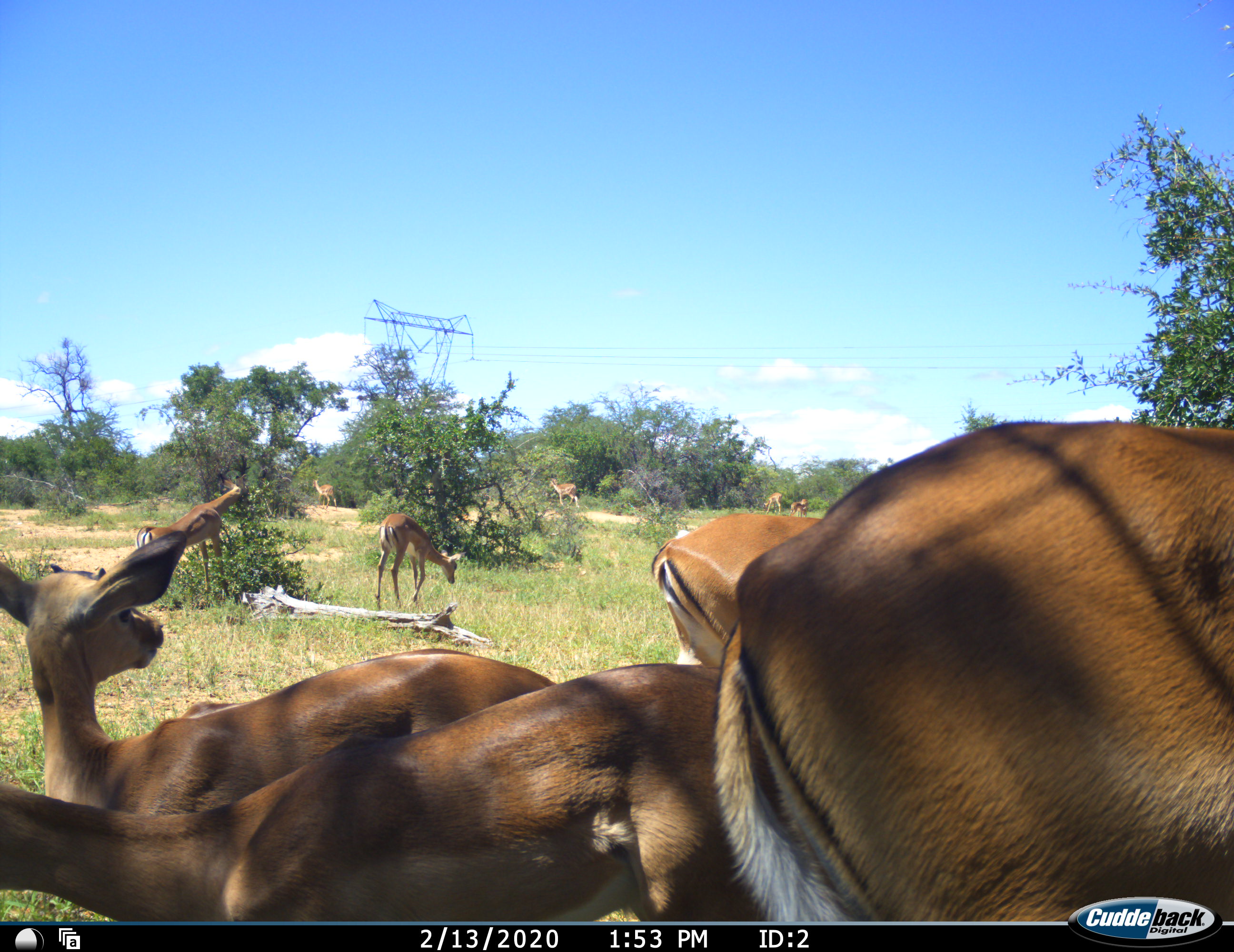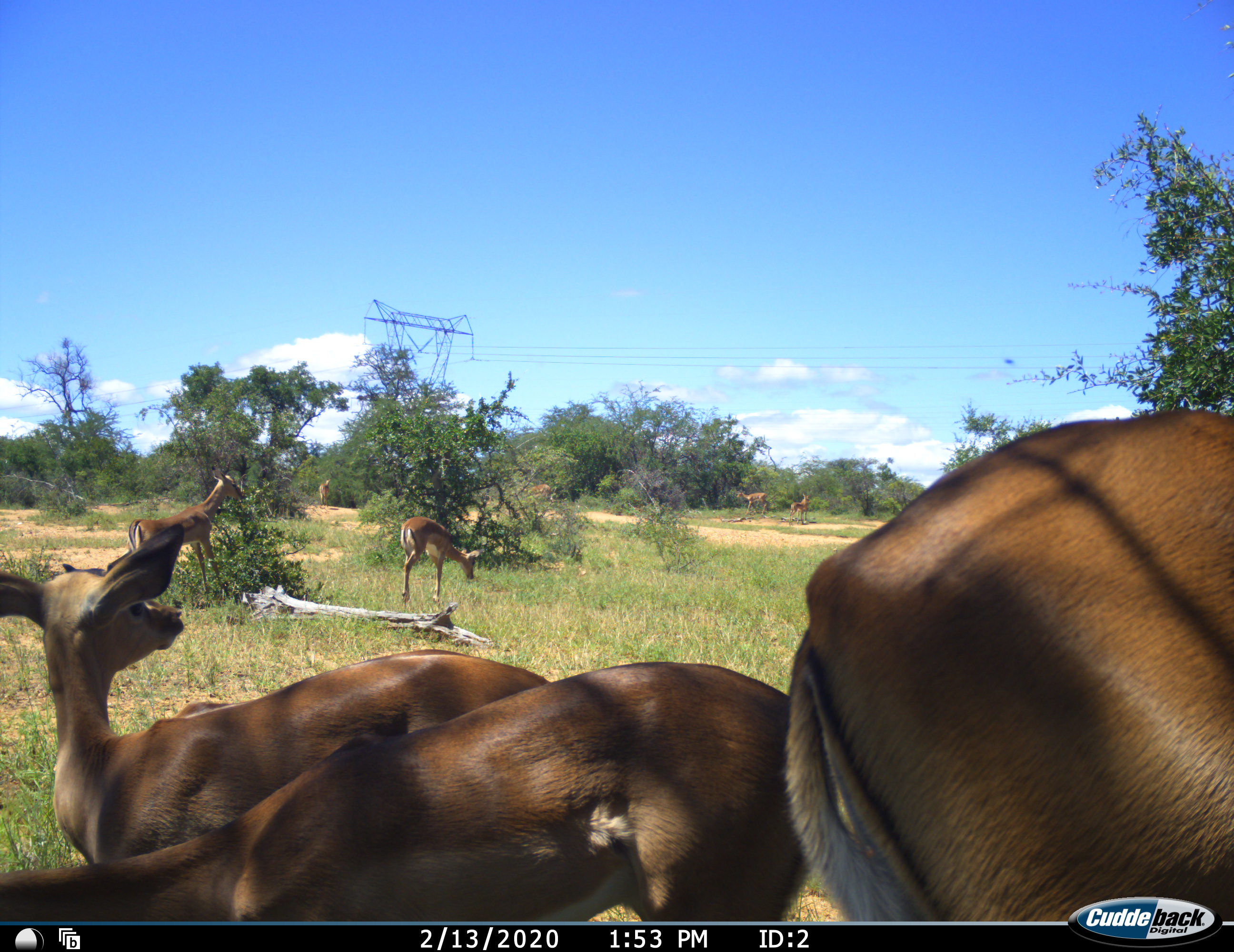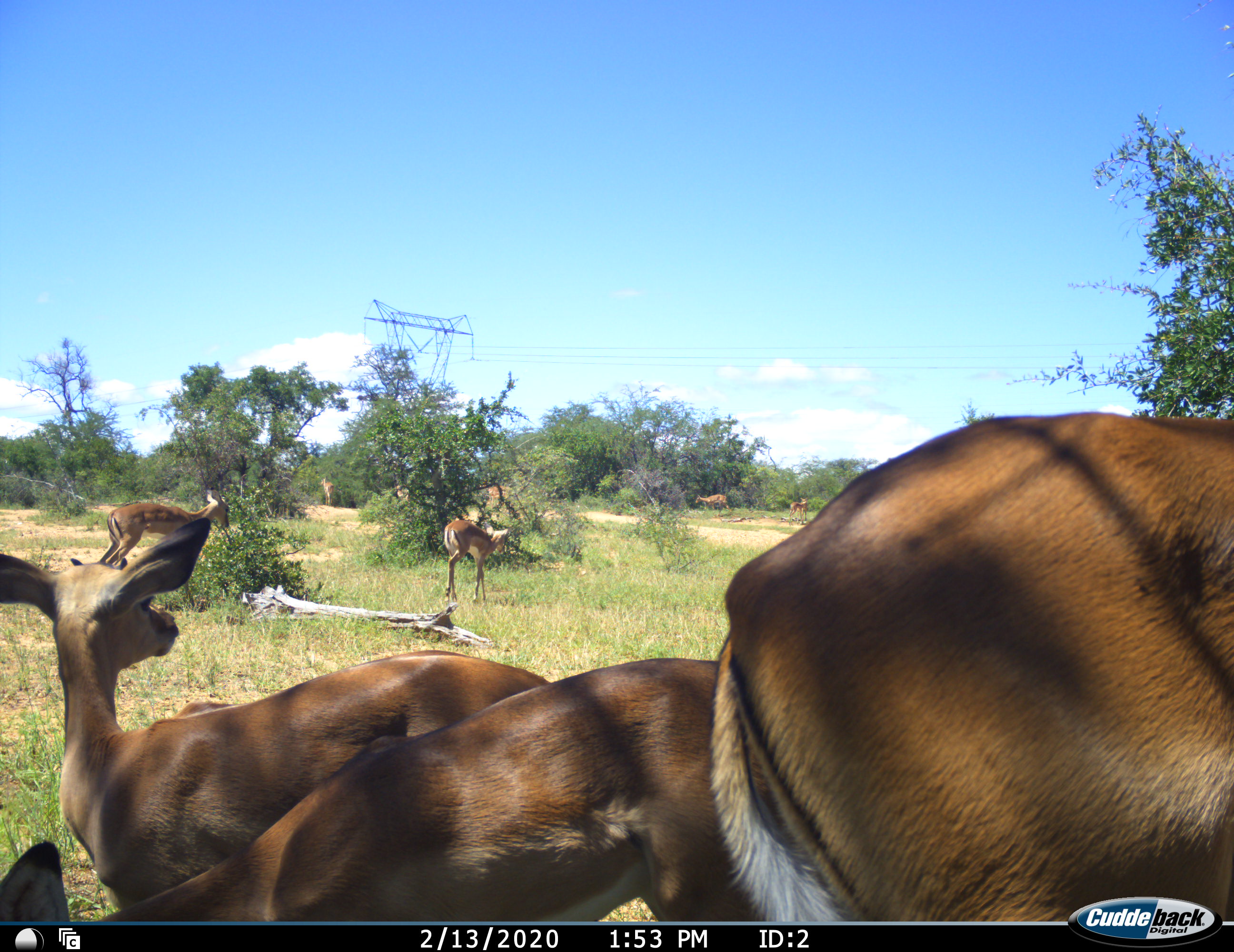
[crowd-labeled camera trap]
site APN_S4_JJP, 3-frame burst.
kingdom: Animalia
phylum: Chordata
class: Mammalia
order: Artiodactyla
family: Bovidae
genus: Aepyceros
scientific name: Aepyceros melampus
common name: impala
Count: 11-50.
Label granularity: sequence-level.